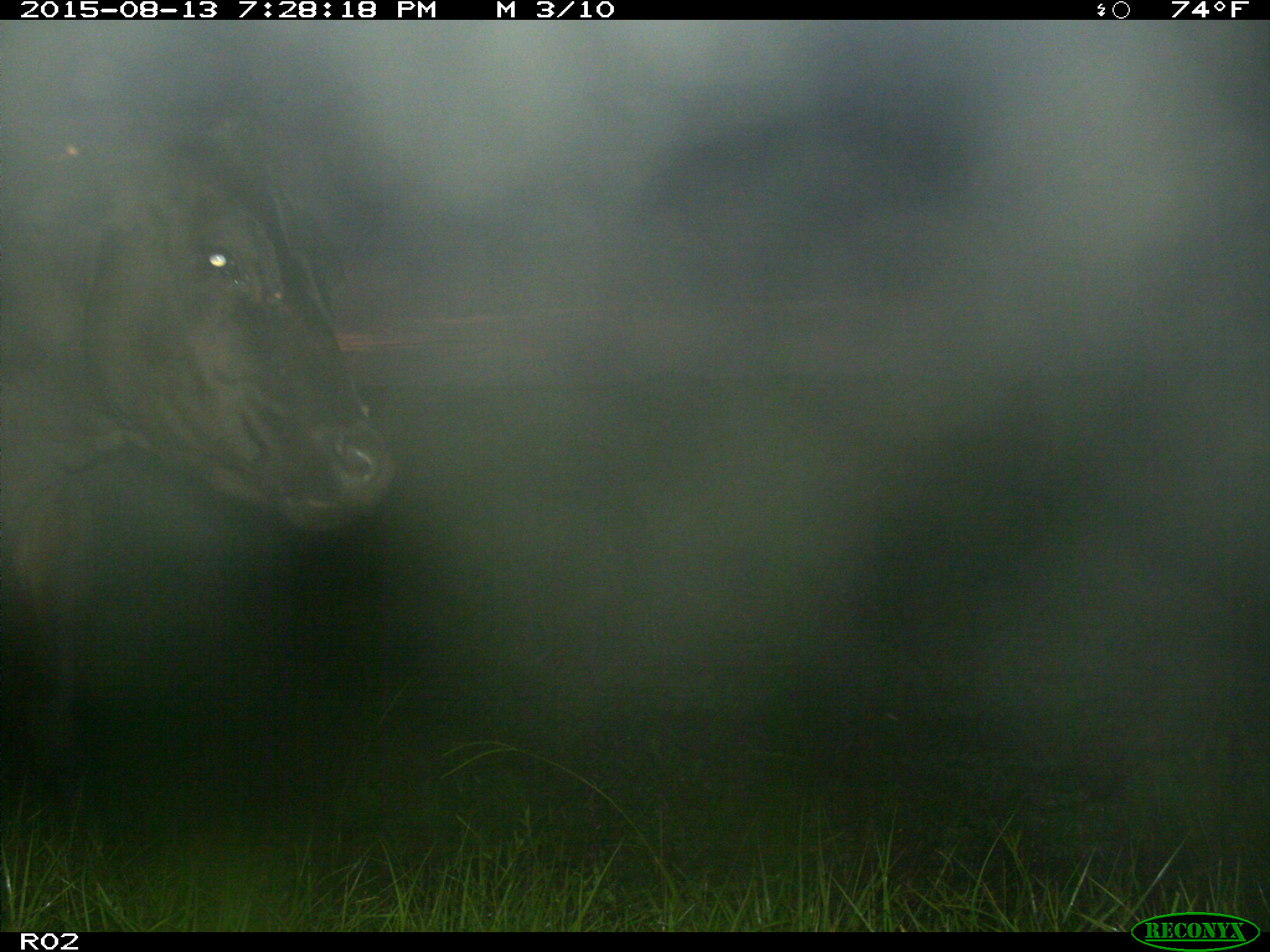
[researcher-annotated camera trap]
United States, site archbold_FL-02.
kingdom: Animalia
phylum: Chordata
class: Mammalia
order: Artiodactyla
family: Bovidae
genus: Bos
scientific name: Bos taurus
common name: domestic cow